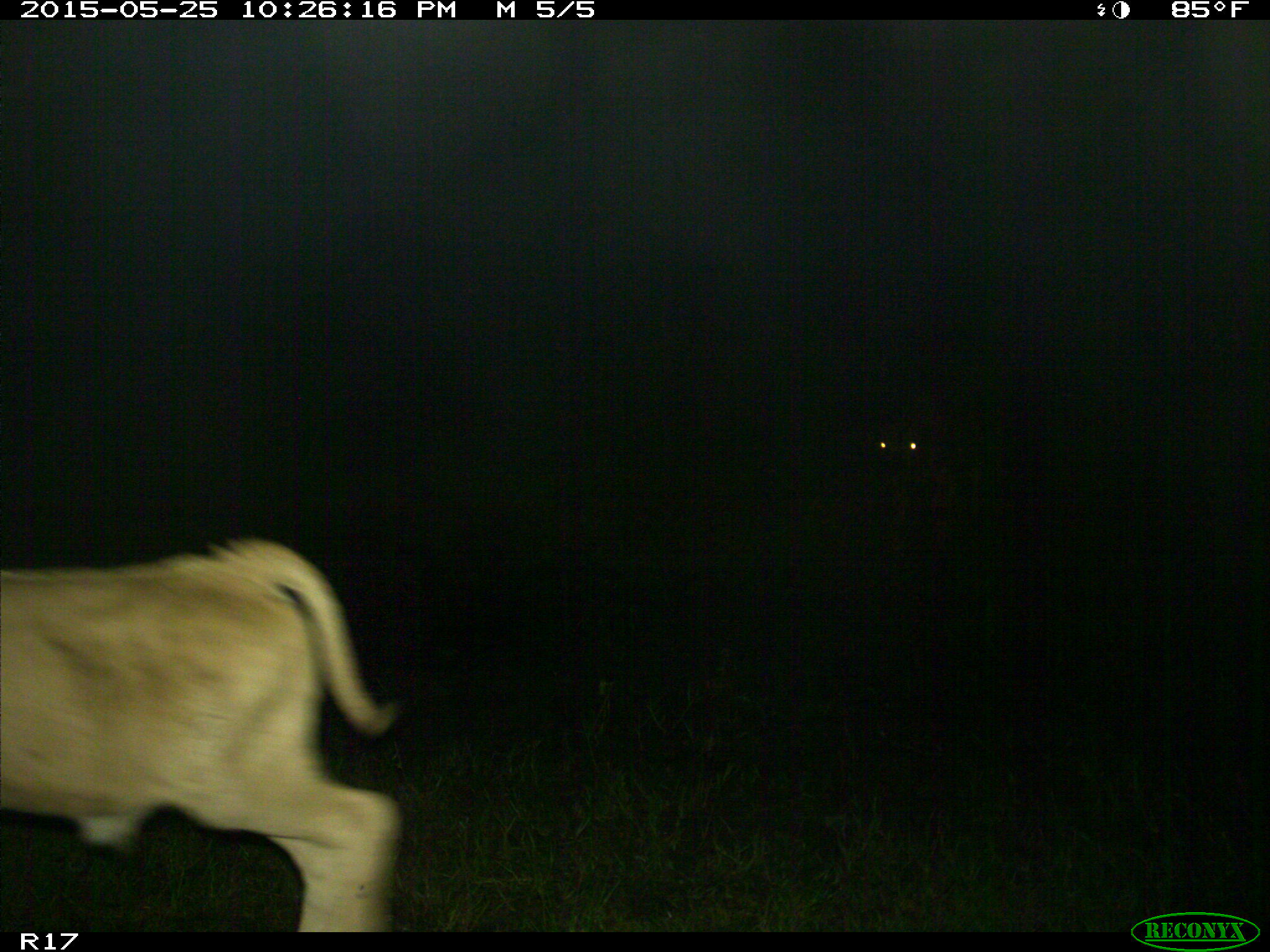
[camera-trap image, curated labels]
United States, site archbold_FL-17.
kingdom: Animalia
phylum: Chordata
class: Mammalia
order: Artiodactyla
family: Bovidae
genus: Bos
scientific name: Bos taurus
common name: domestic cow